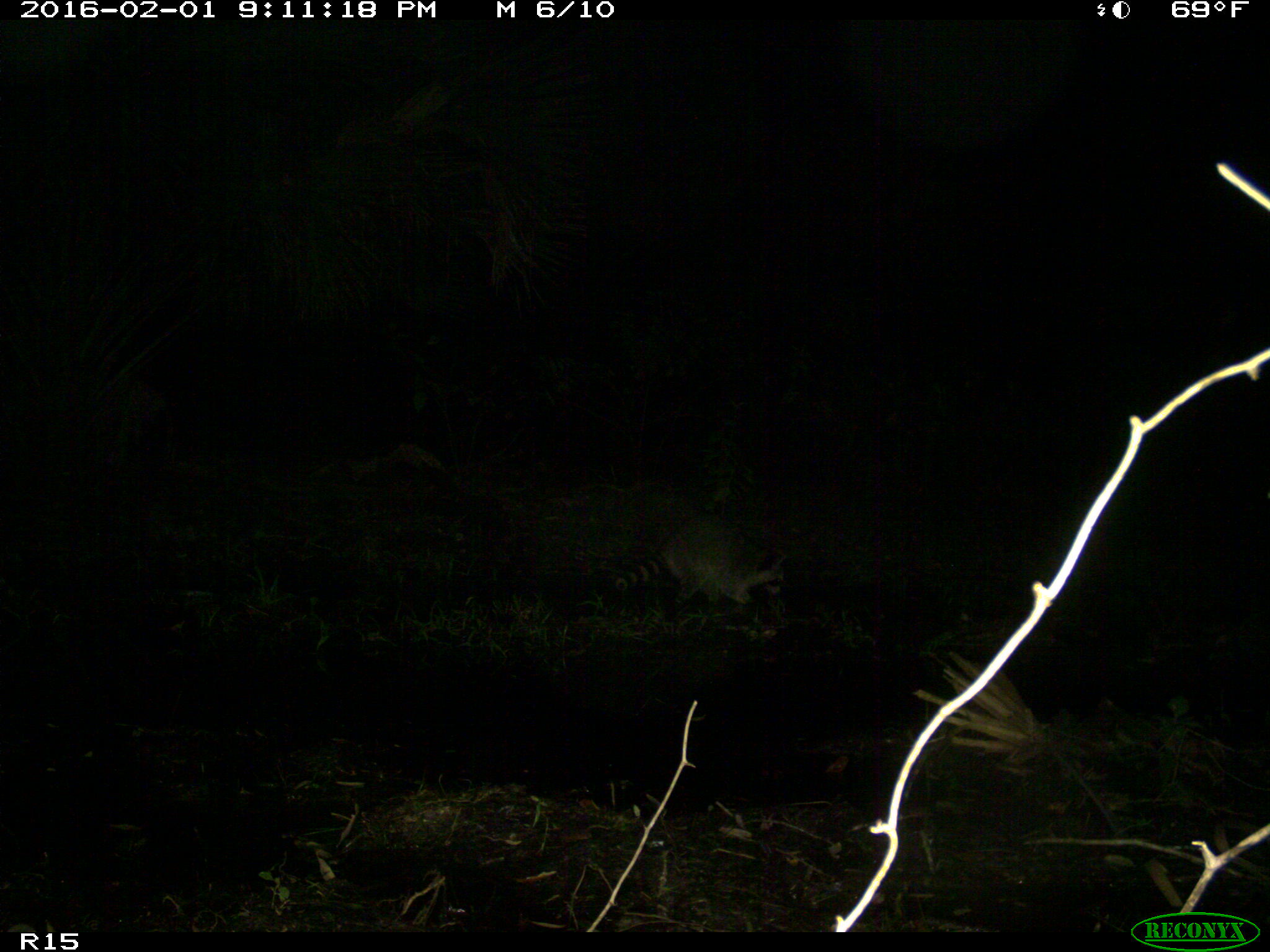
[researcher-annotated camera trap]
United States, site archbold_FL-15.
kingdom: Animalia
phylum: Chordata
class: Mammalia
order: Carnivora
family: Procyonidae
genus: Procyon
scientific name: Procyon lotor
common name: common raccoon